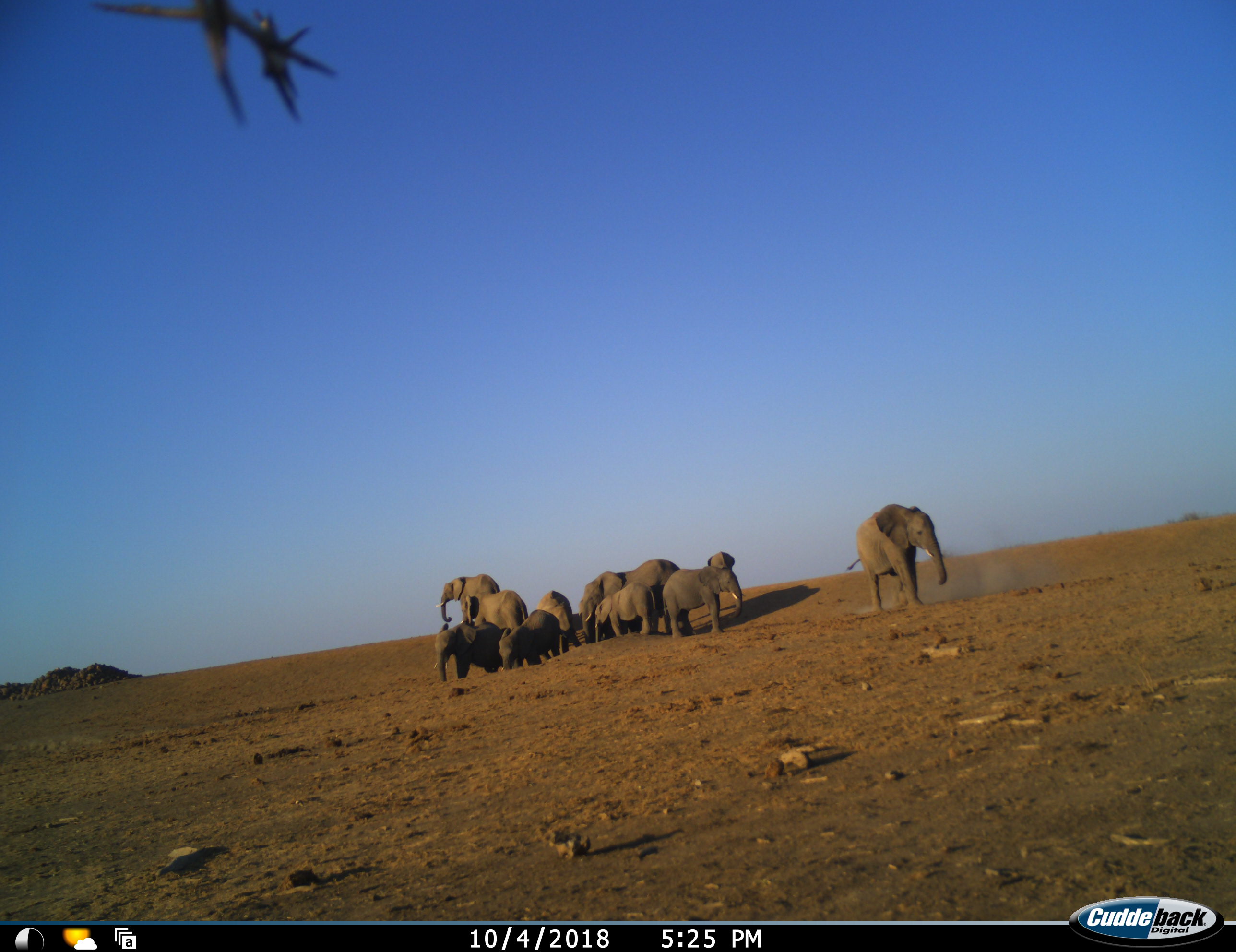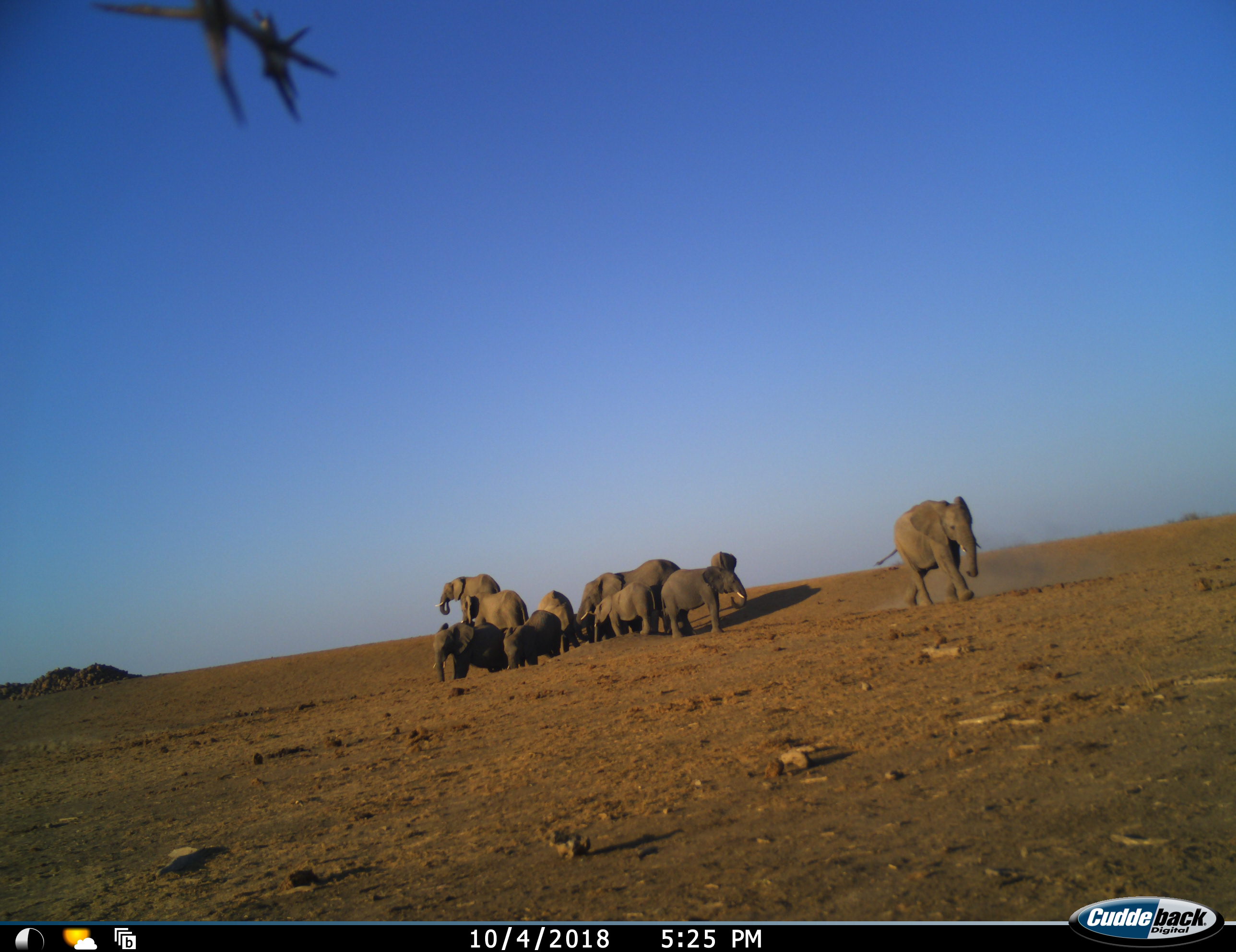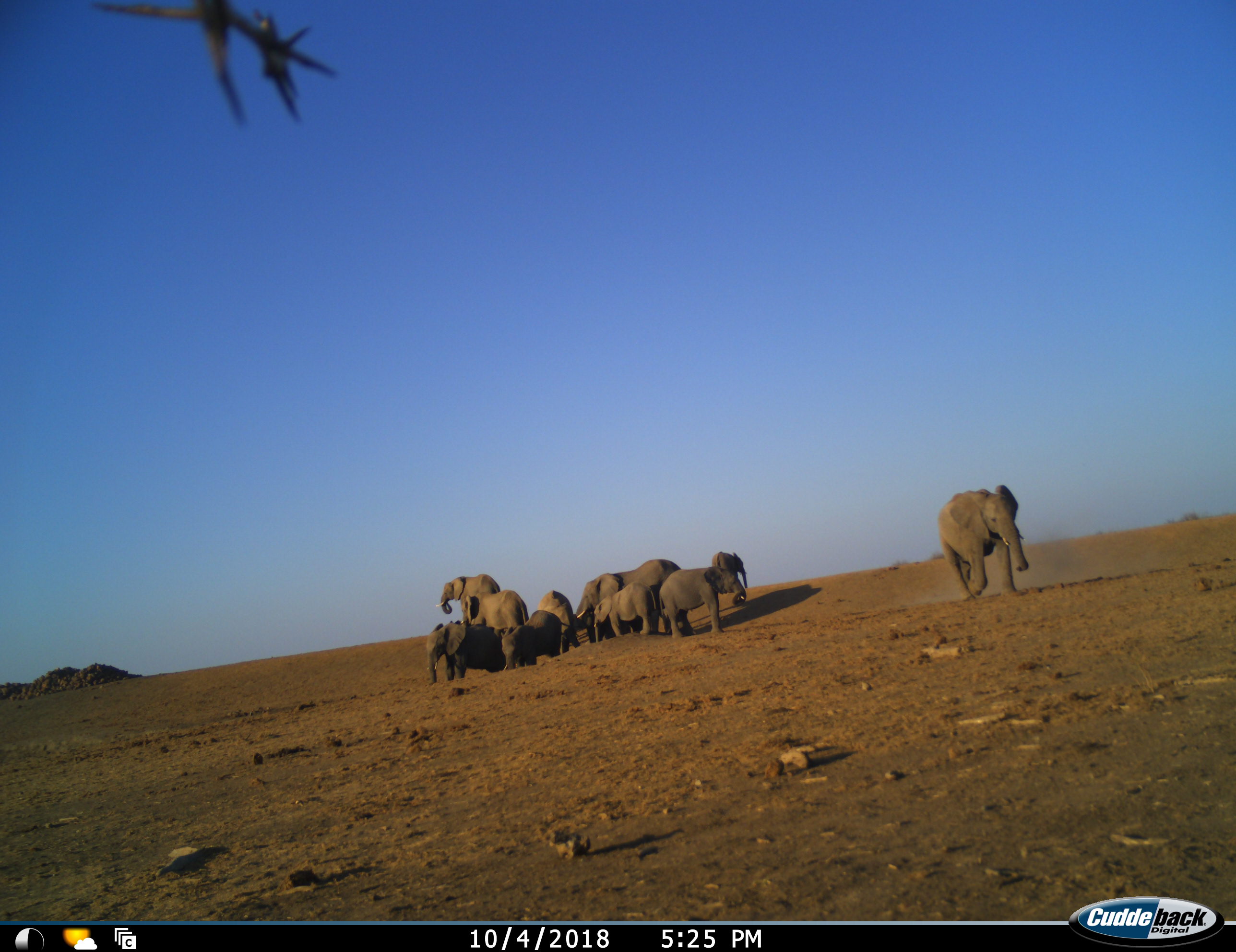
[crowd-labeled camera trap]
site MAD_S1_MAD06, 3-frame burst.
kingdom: Animalia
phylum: Chordata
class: Mammalia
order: Proboscidea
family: Elephantidae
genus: Loxodonta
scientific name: Loxodonta africana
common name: african bush elephant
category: elephant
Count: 11-50.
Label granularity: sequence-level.